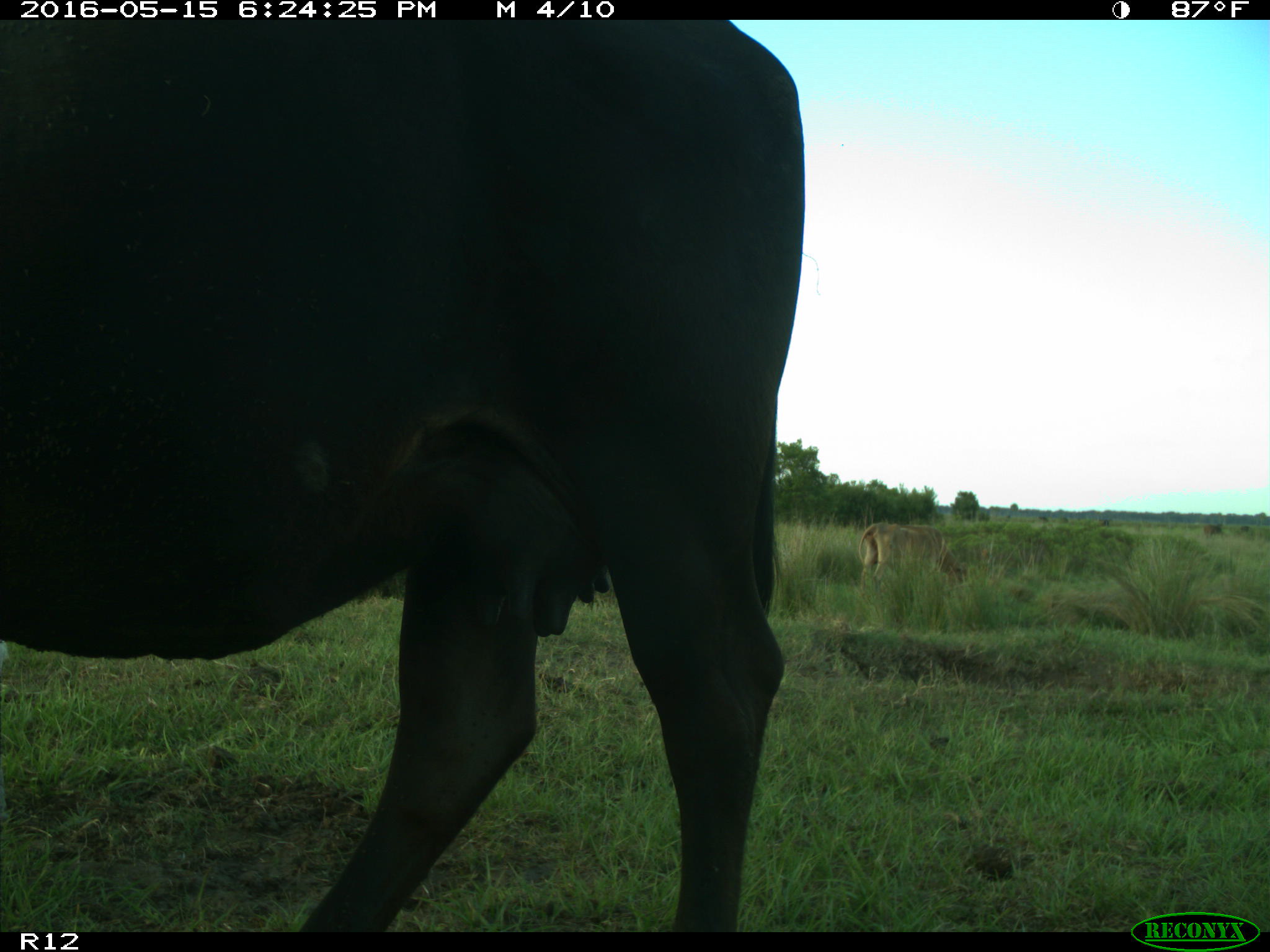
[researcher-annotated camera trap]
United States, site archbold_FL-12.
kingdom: Animalia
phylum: Chordata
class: Mammalia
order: Artiodactyla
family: Bovidae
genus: Bos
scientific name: Bos taurus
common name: domestic cow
Bos taurus (domestic cow).